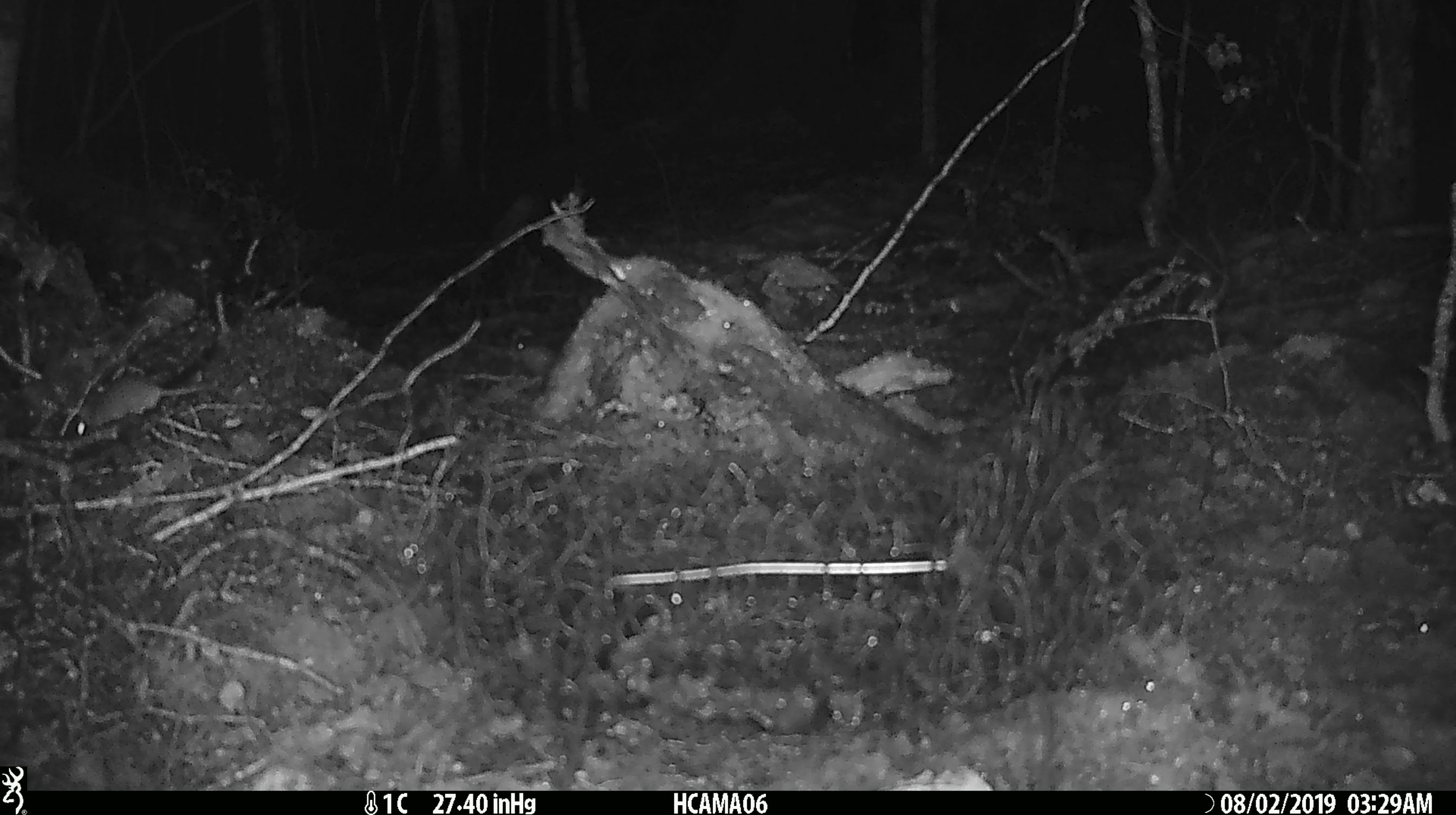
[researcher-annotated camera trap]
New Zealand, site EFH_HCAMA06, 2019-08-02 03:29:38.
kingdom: Animalia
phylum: Chordata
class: Mammalia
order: Rodentia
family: Muridae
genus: Mus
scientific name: Mus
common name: mouse